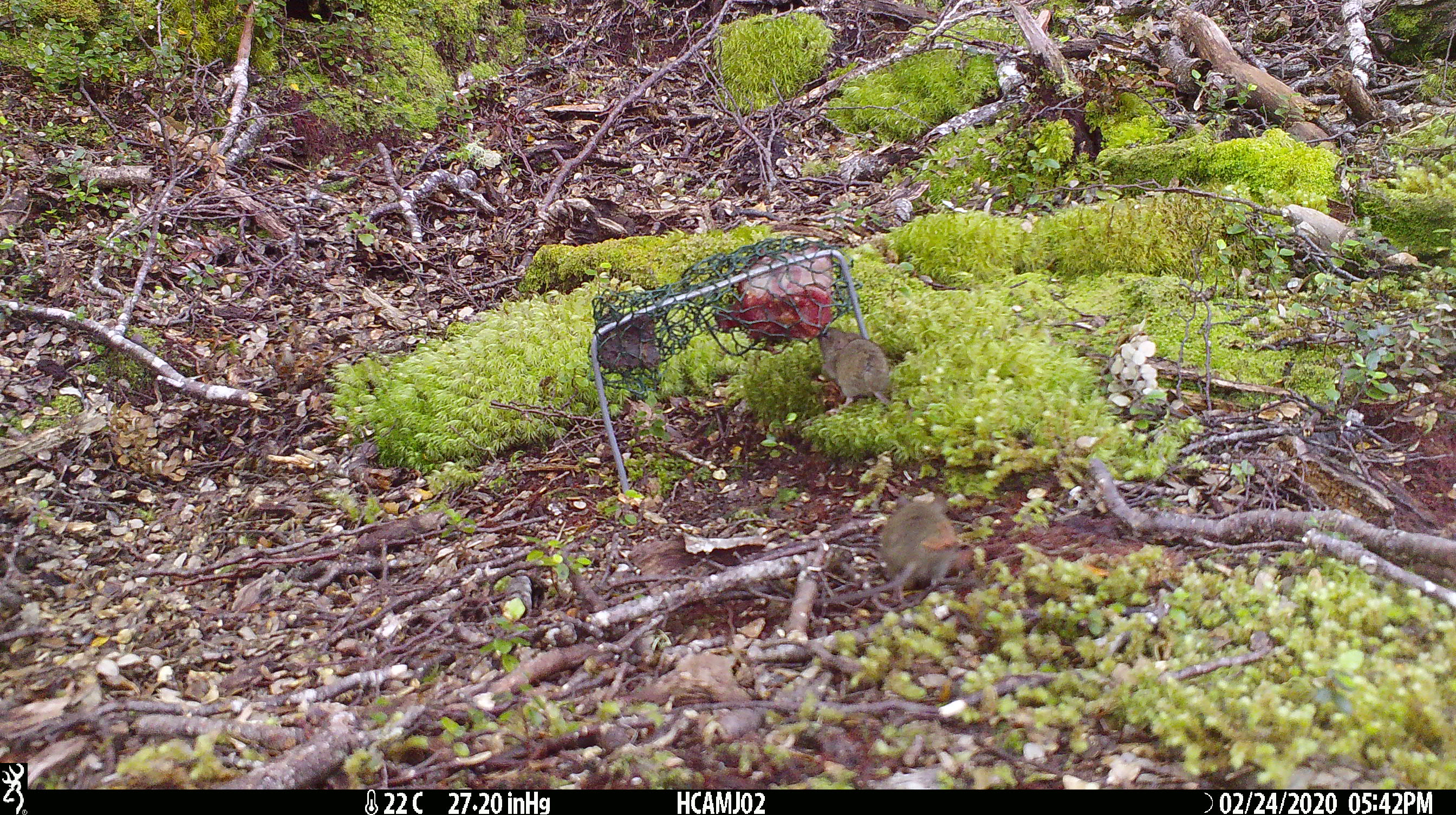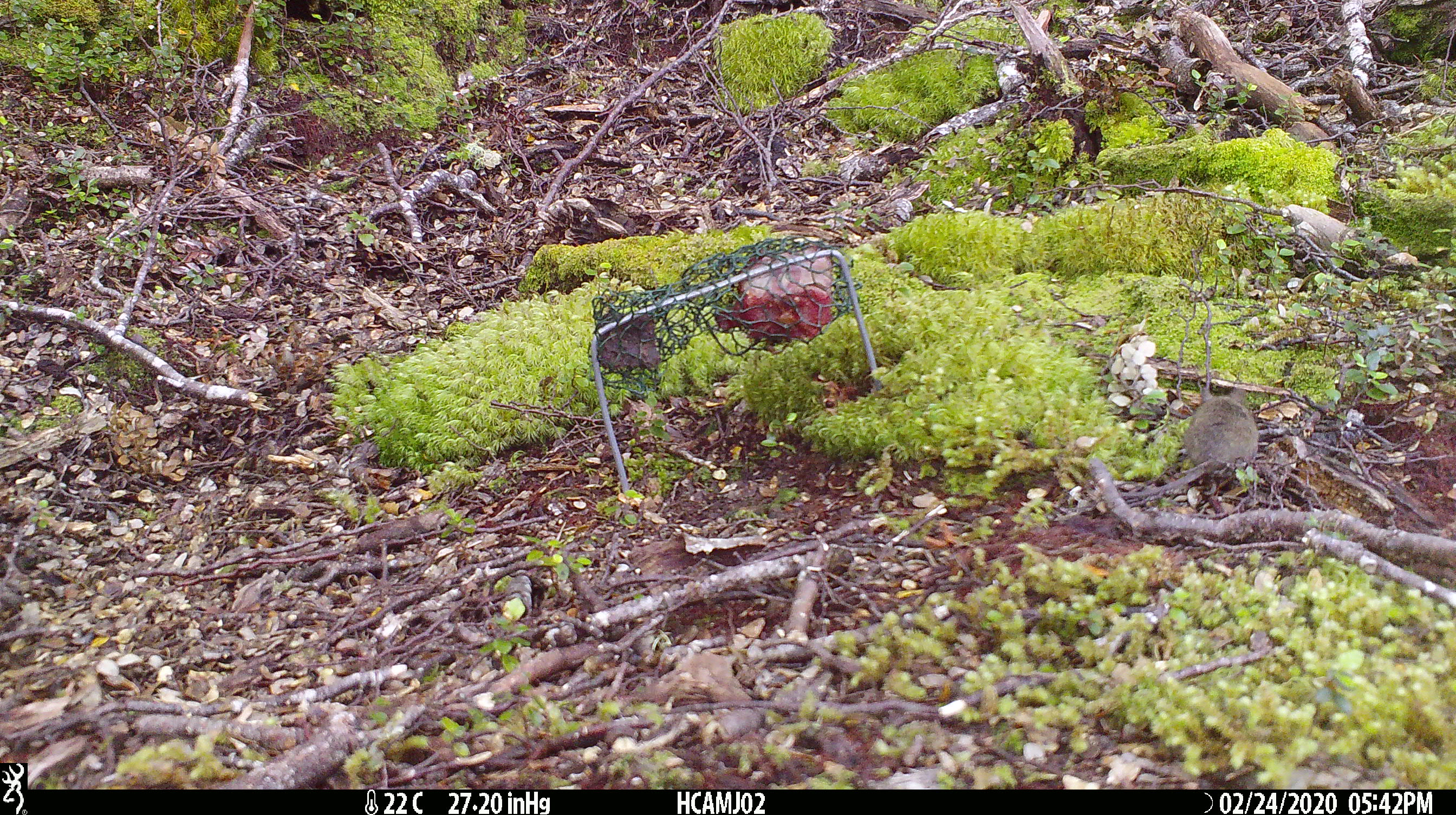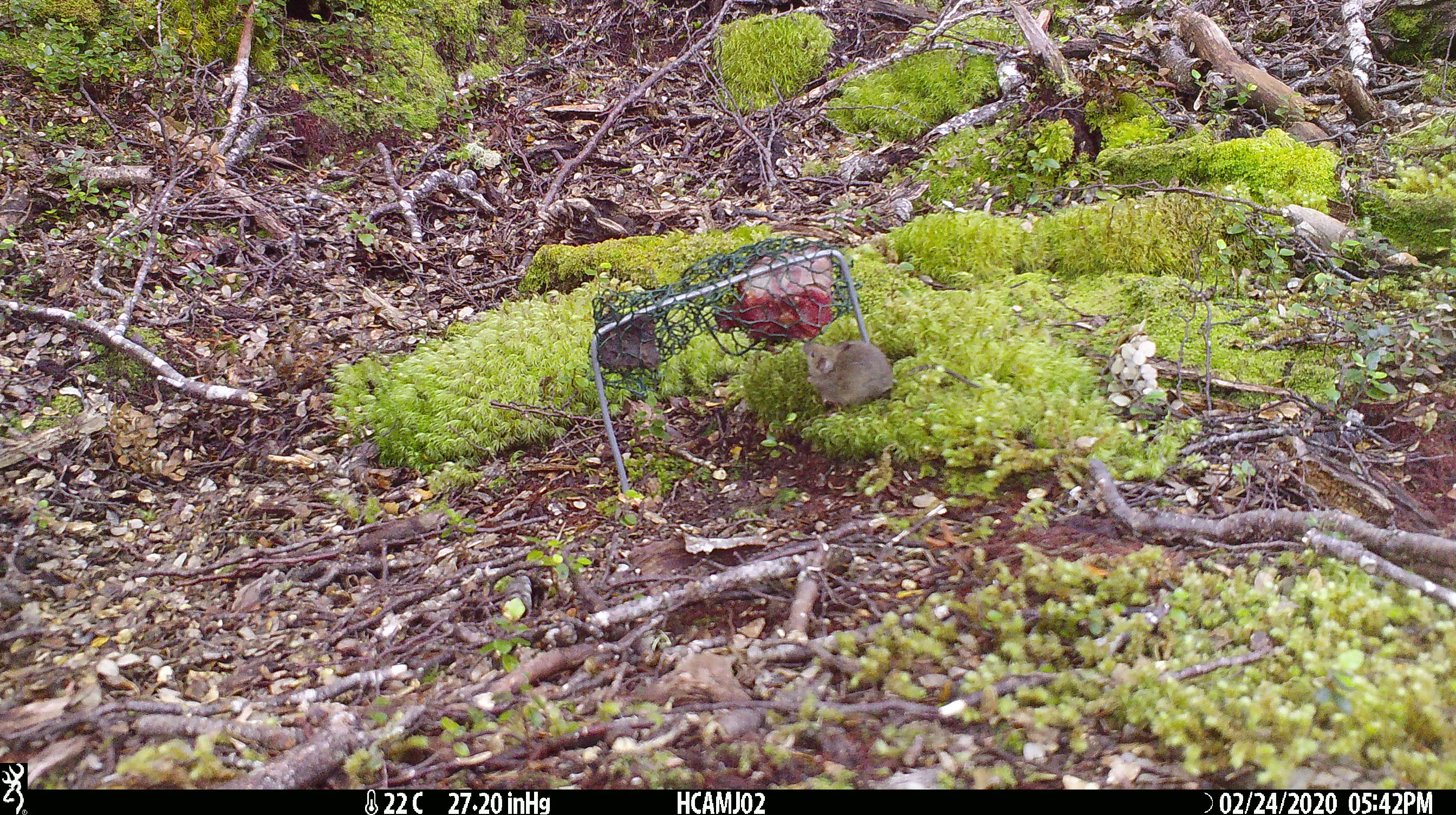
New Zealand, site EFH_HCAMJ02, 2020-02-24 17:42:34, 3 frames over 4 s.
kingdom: Animalia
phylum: Chordata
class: Mammalia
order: Rodentia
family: Muridae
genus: Mus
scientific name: Mus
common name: mouse